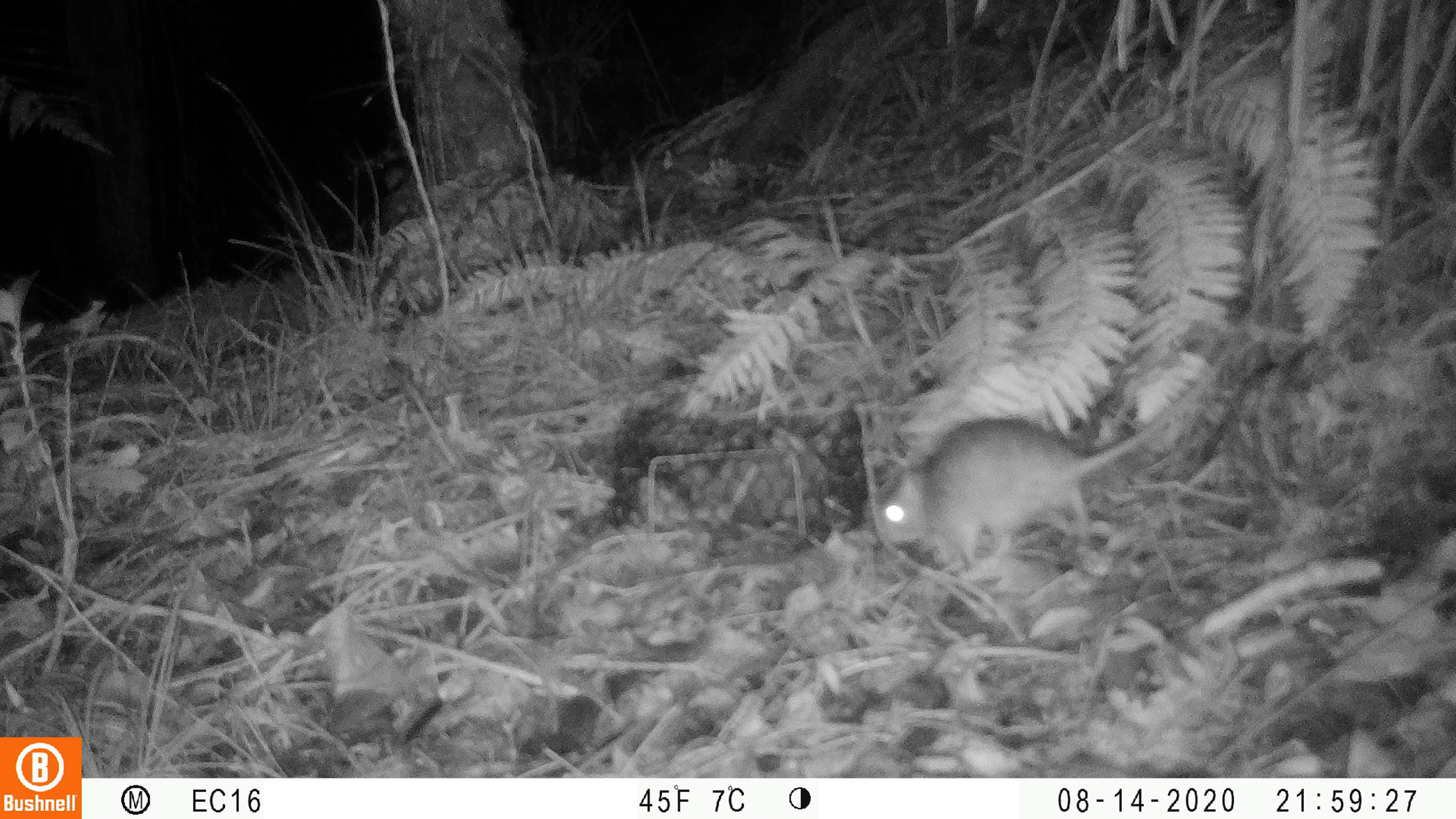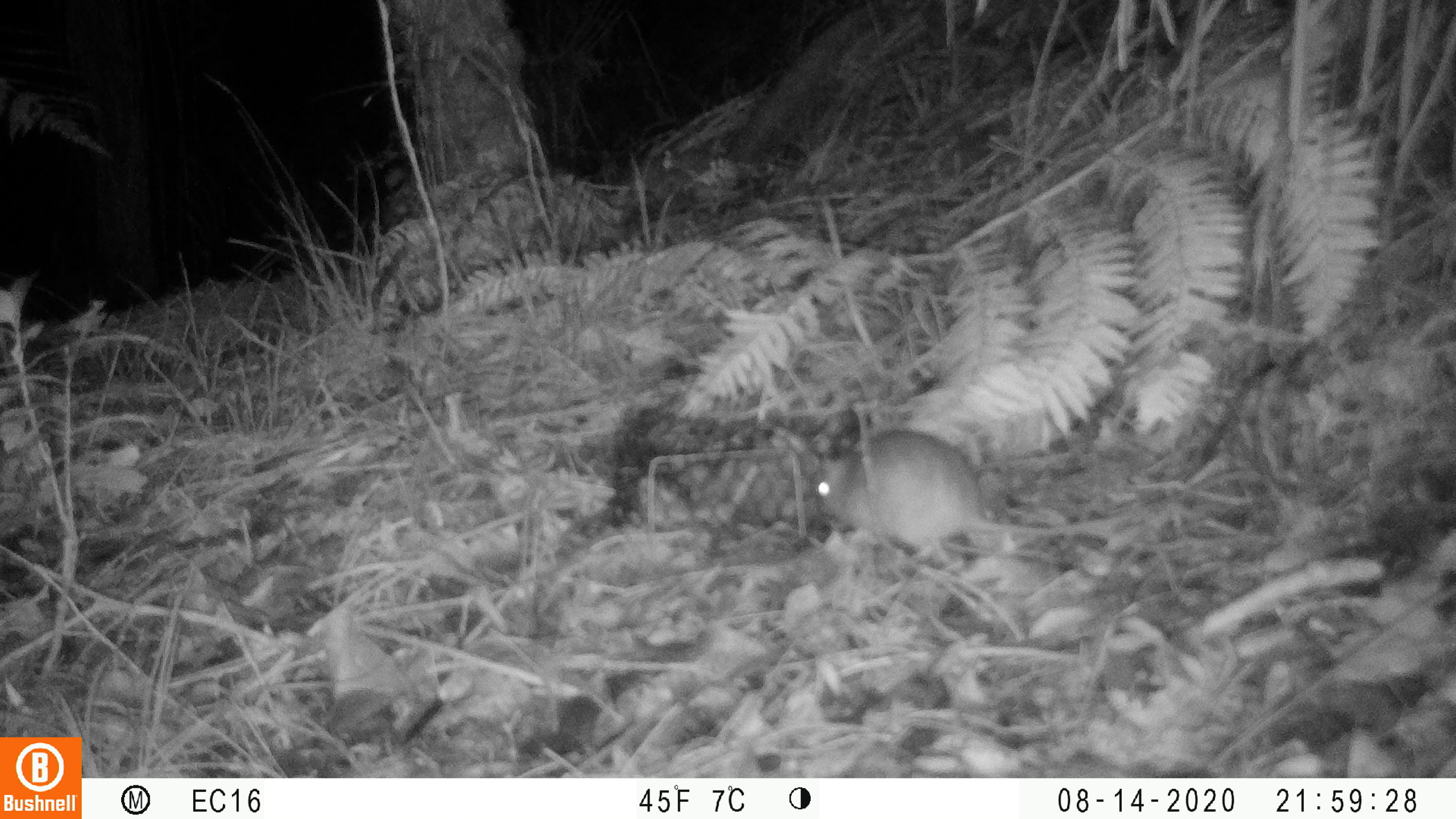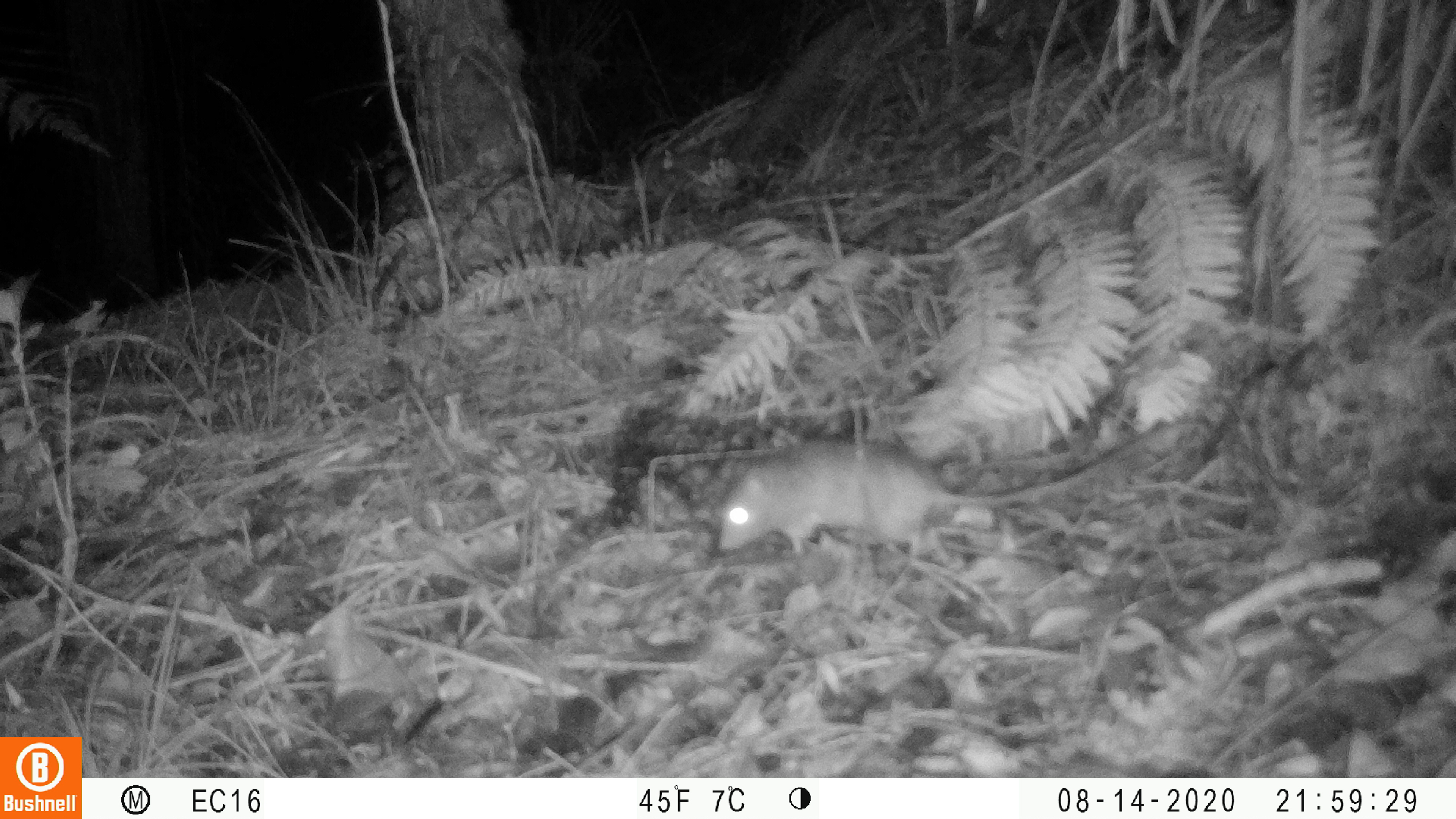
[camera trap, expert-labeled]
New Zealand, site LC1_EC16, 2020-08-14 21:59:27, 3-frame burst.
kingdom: Animalia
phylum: Chordata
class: Mammalia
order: Rodentia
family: Muridae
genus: Rattus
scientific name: Rattus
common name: rat